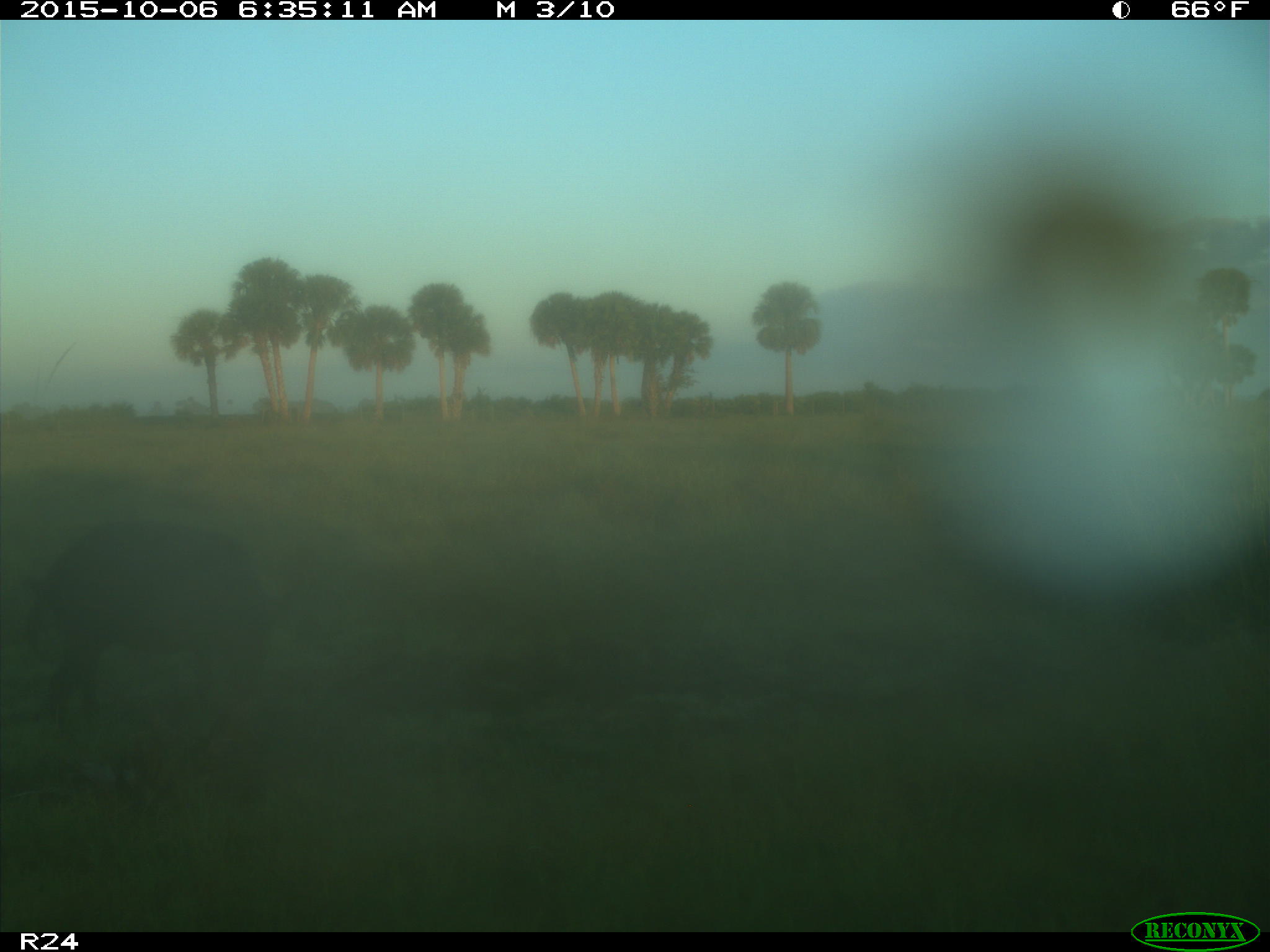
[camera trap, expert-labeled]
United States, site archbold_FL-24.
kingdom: Animalia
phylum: Chordata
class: Mammalia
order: Artiodactyla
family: Suidae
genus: Sus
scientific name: Sus scrofa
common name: wild boar